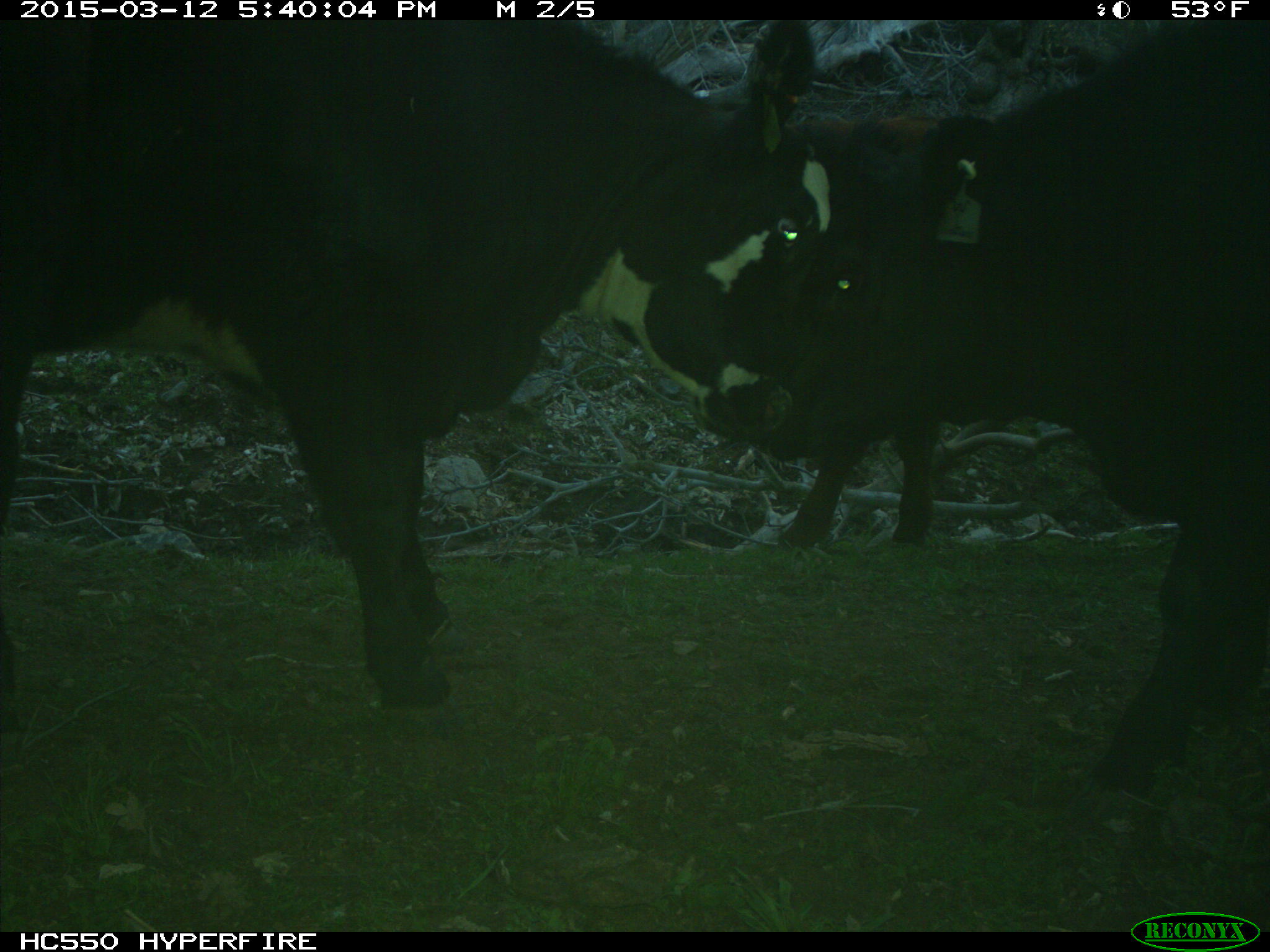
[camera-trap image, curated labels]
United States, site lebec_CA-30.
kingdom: Animalia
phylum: Chordata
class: Mammalia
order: Artiodactyla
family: Bovidae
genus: Bos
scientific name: Bos taurus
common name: domestic cow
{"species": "Bos taurus (domestic cow)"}